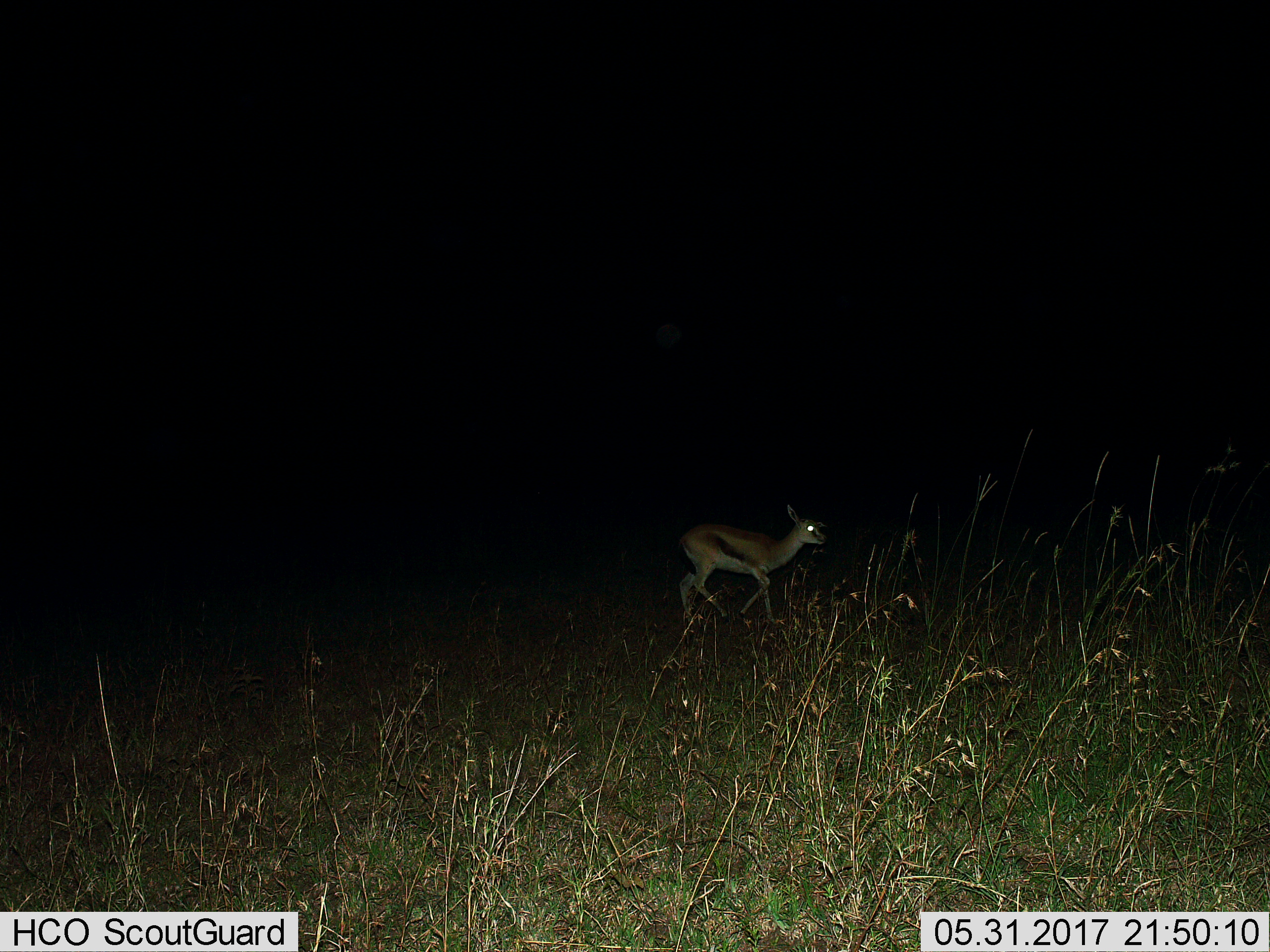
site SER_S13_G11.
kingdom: Animalia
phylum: Chordata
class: Mammalia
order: Artiodactyla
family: Bovidae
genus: Eudorcas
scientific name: Eudorcas thomsonii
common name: thomson's gazelle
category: gazellethomsons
Gazellethomsons (thomson's gazelle) (Eudorcas thomsonii), count 1. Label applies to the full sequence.